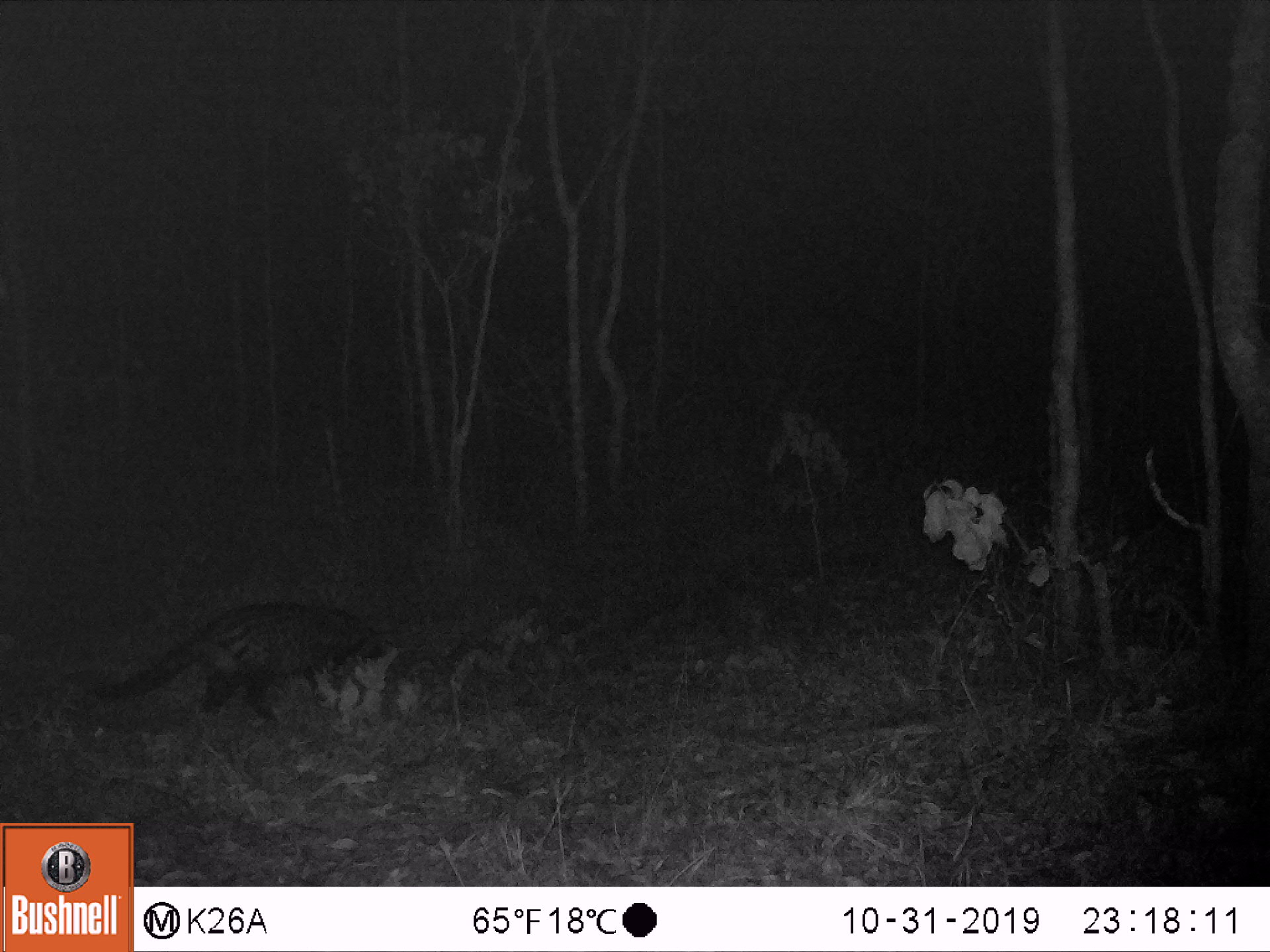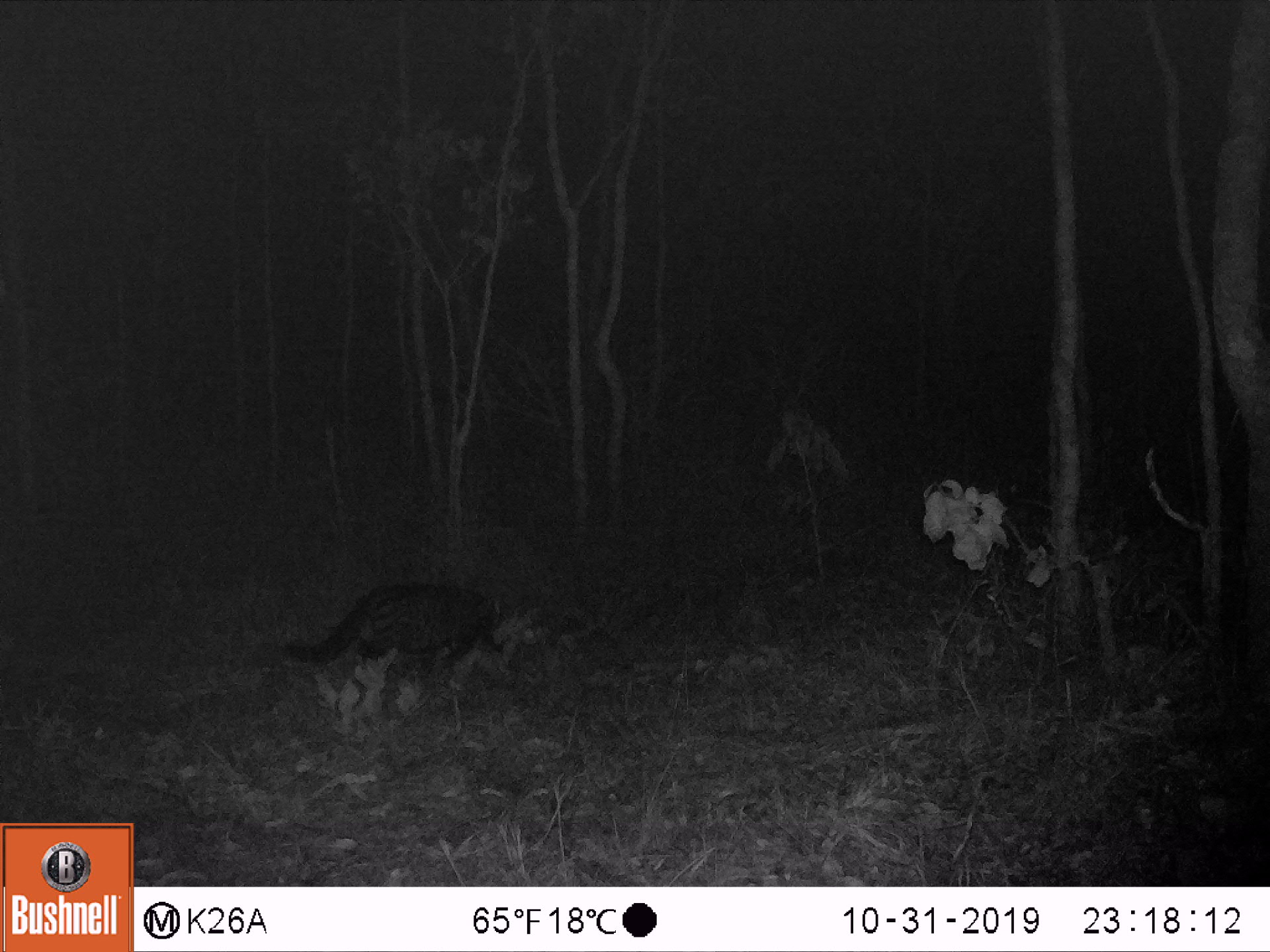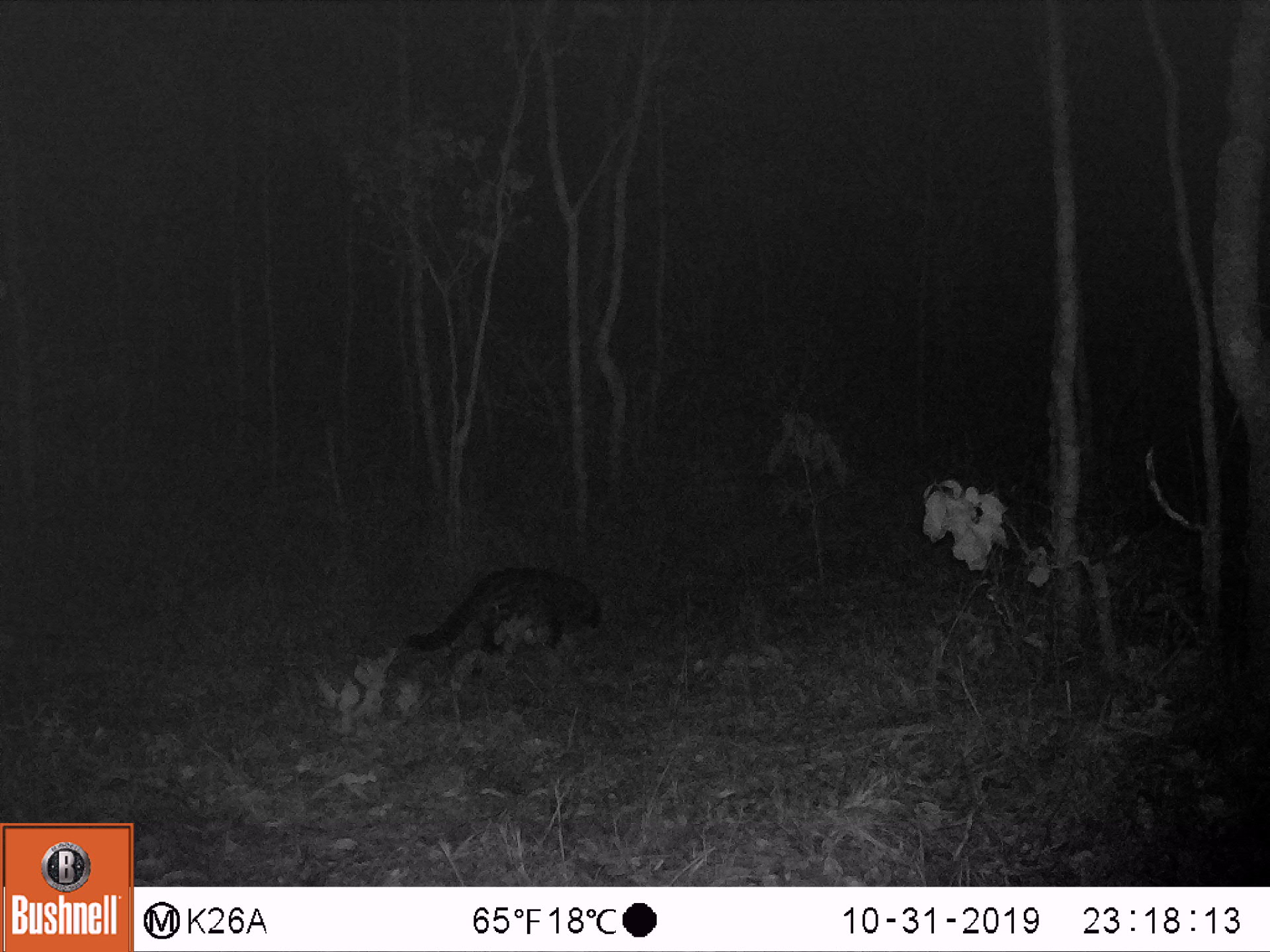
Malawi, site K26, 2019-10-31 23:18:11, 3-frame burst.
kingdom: Animalia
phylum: Chordata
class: Mammalia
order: Carnivora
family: Viverridae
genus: Civettictis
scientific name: Civettictis civetta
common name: african civet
African civet (Civettictis civetta), count 1.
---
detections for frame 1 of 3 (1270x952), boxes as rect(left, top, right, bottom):
african civet: rect(90, 597, 390, 729)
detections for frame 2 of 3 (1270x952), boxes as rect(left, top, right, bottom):
african civet: rect(279, 577, 523, 690)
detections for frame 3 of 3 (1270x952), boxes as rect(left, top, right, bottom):
african civet: rect(402, 561, 606, 664)